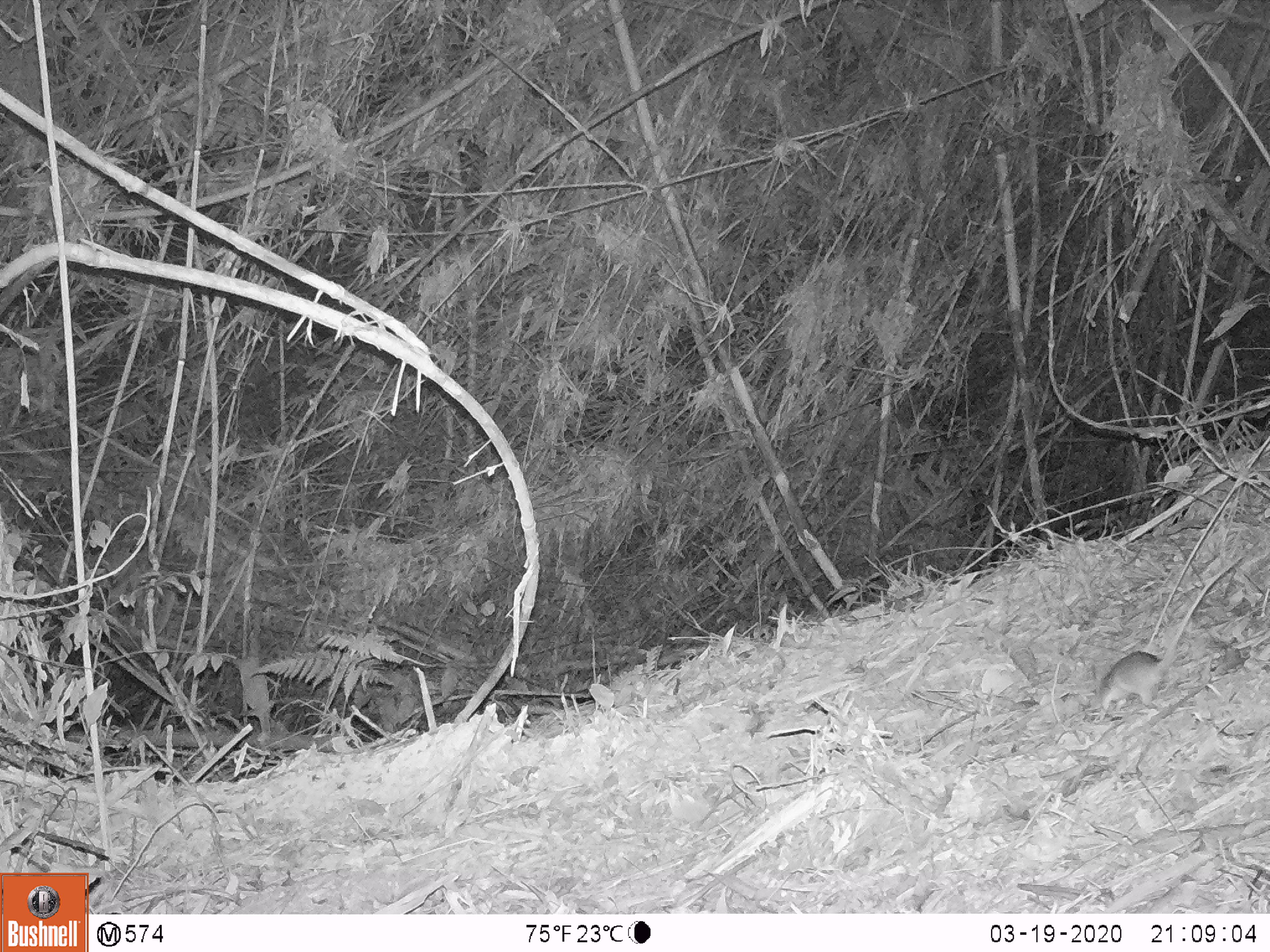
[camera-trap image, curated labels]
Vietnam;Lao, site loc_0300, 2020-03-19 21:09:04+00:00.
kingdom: Animalia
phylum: Chordata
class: Mammalia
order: Rodentia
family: Muridae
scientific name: Muridae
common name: old-world mice and rats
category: unidentified murid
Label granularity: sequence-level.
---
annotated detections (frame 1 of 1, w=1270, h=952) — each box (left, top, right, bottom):
unidentified murid: (1088, 554, 1243, 718)